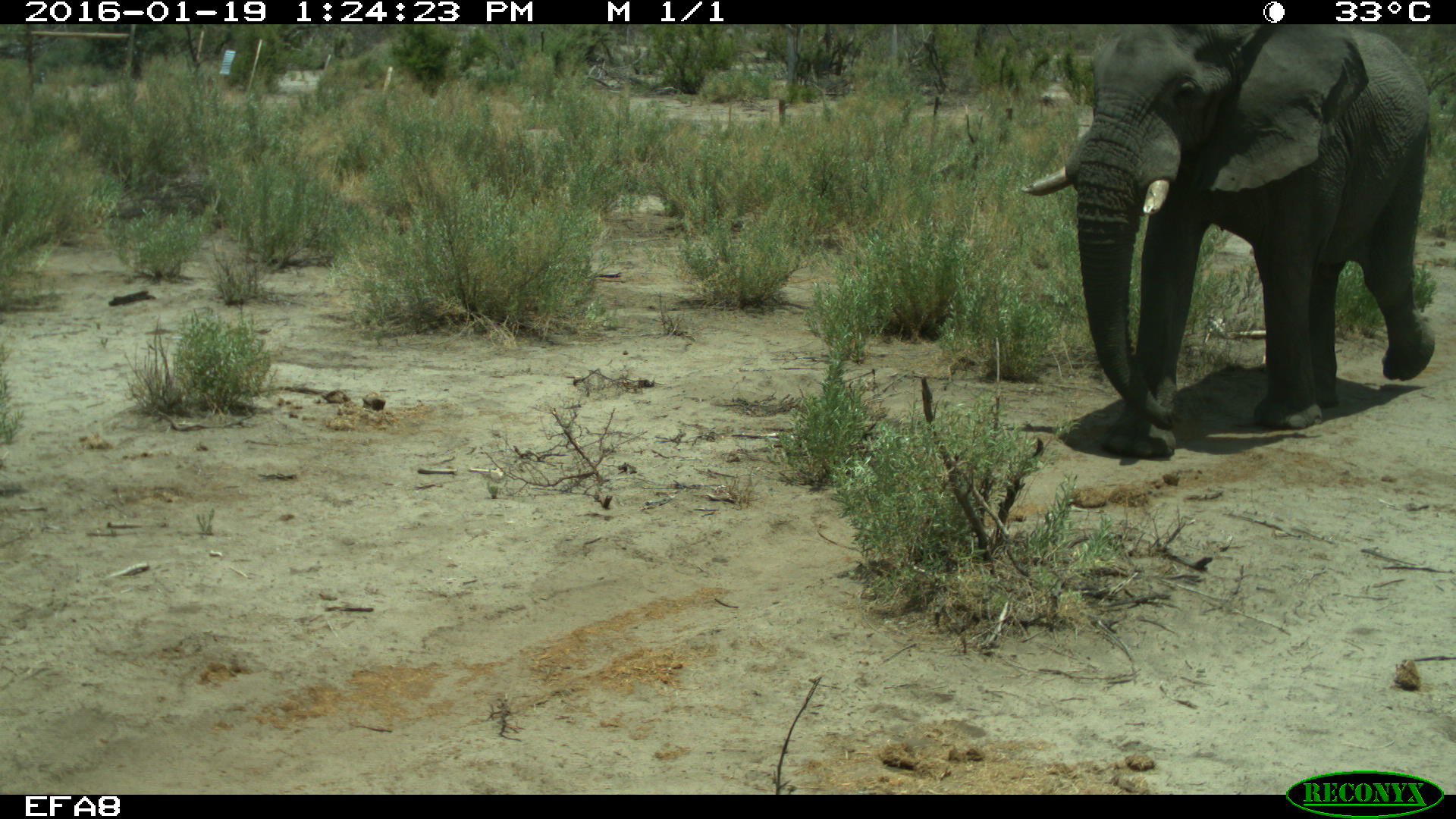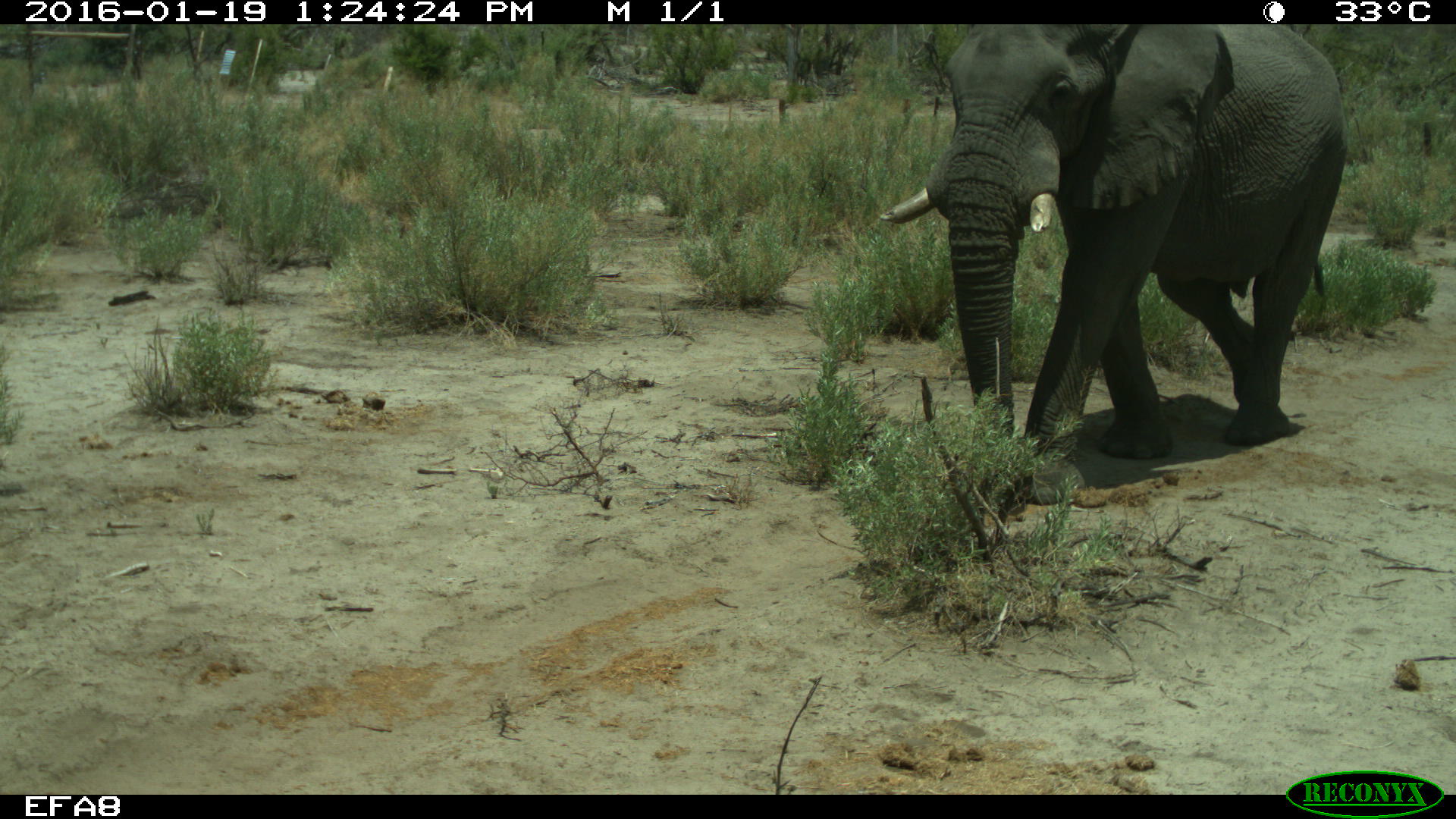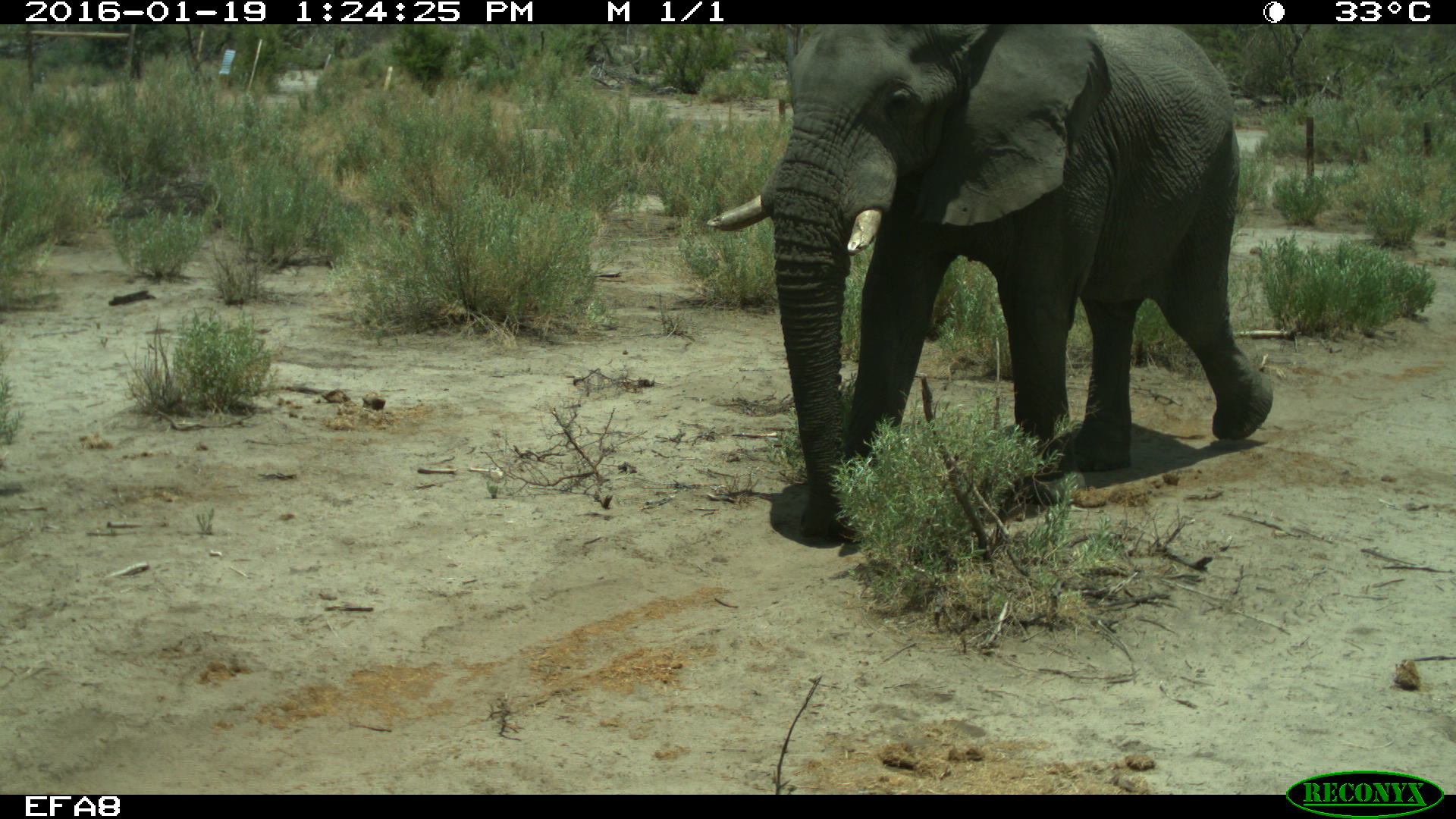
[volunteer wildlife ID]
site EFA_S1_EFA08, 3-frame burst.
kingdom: Animalia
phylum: Chordata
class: Mammalia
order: Proboscidea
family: Elephantidae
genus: Loxodonta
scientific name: Loxodonta africana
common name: african bush elephant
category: elephant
Elephant (african bush elephant) (Loxodonta africana), count 1. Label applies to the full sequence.